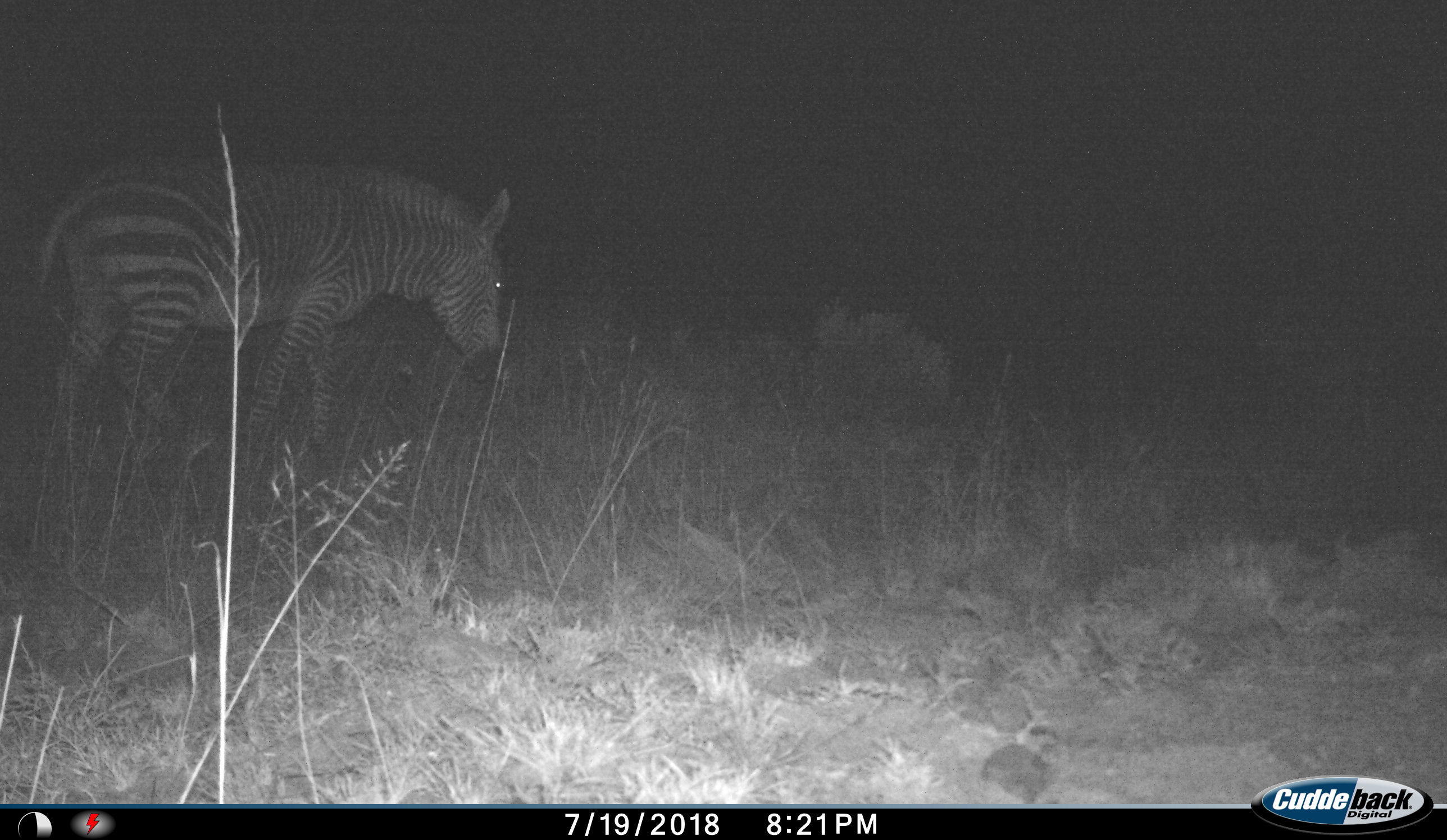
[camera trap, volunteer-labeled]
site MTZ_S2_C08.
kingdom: Animalia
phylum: Chordata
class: Mammalia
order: Perissodactyla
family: Equidae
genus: Equus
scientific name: Equus zebra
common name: mountain zebra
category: zebramountain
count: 1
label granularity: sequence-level